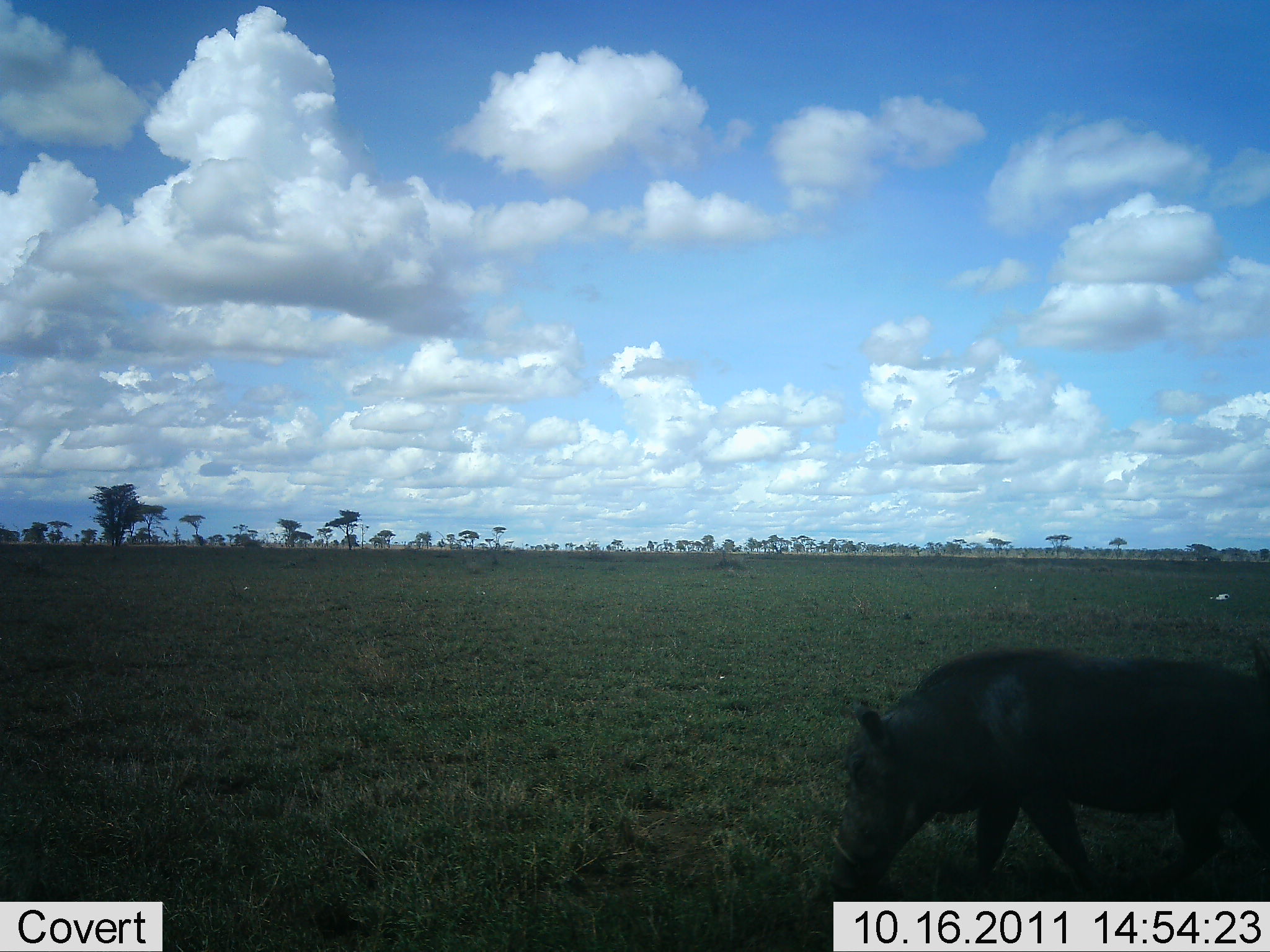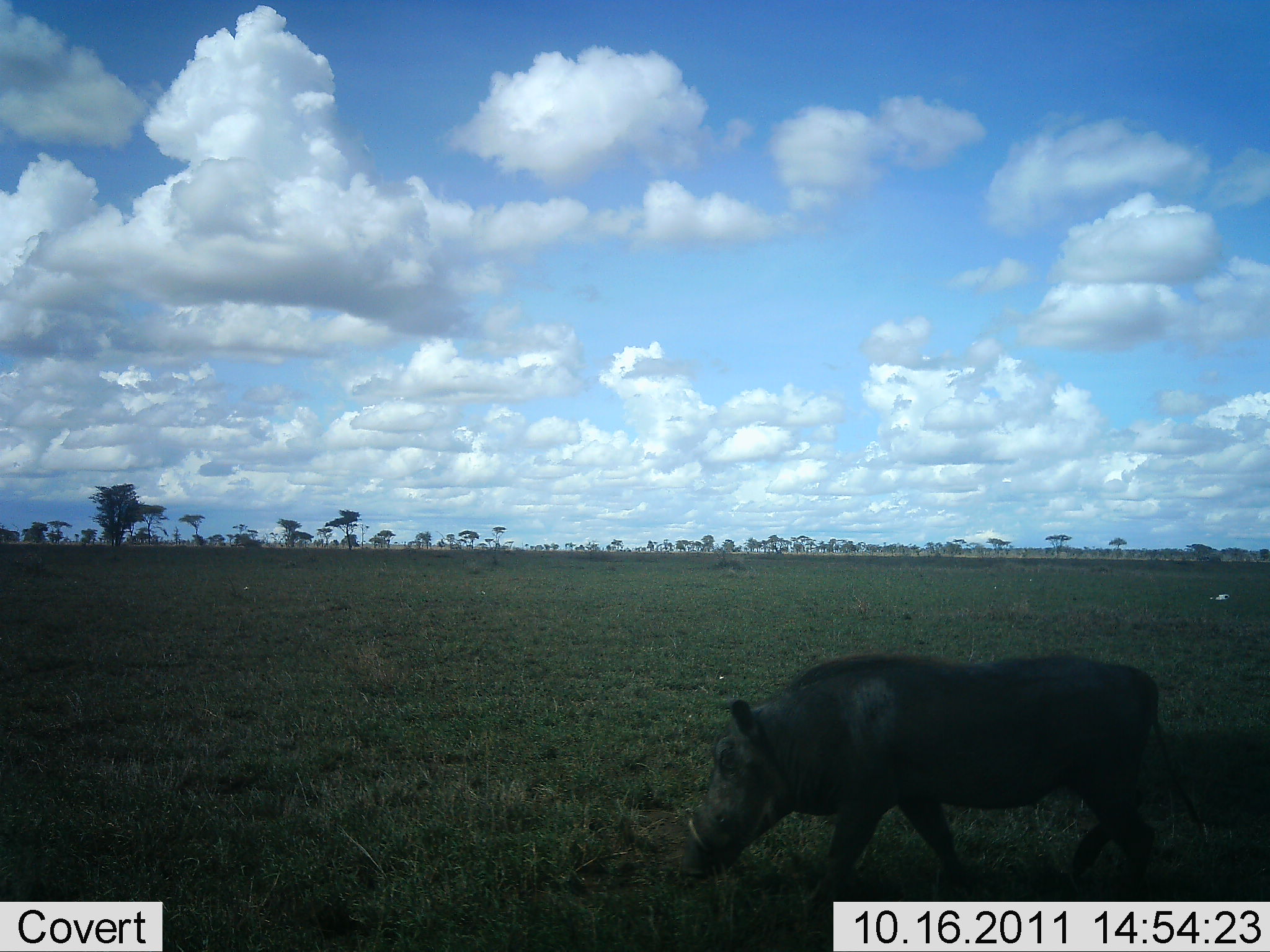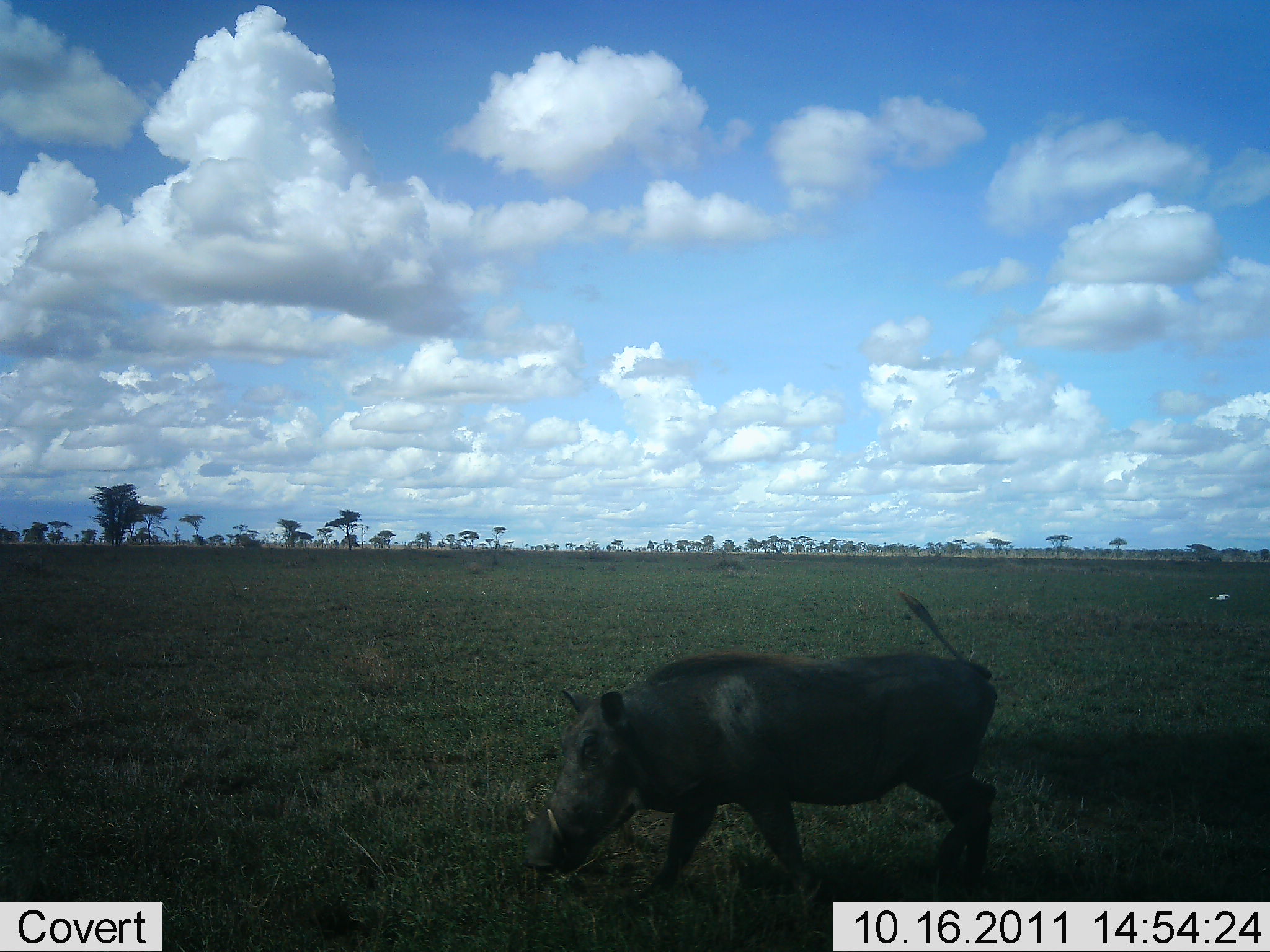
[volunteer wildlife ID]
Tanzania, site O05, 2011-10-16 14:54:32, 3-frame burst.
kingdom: Animalia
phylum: Chordata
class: Mammalia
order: Artiodactyla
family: Suidae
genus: Phacochoerus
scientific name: Phacochoerus africanus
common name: warthog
Warthog (Phacochoerus africanus), count 1. Behavior (volunteer vote fractions): standing 0%, resting 0%, moving 100%, interacting 0%. Young present (vote fraction): 0%. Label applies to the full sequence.